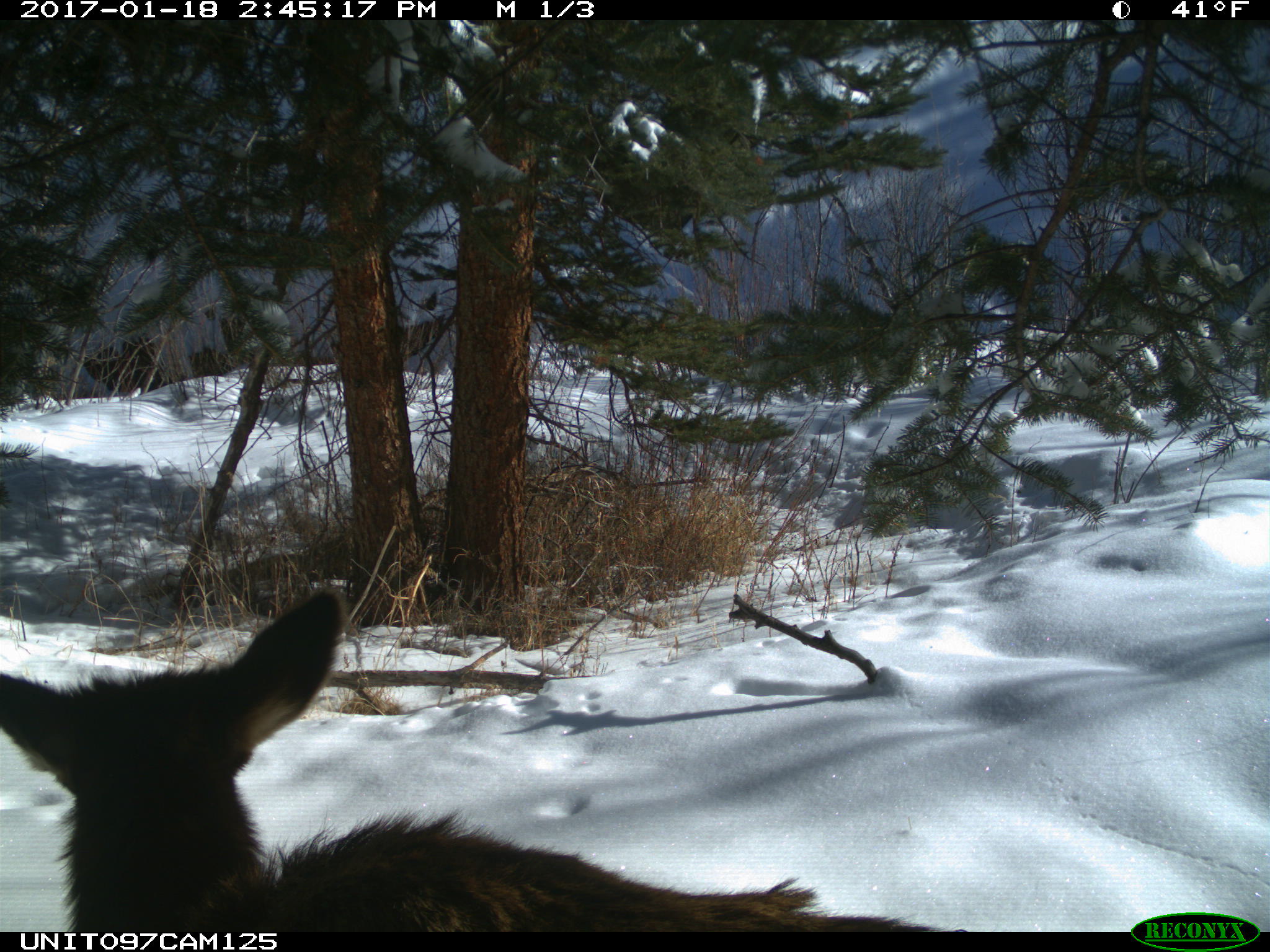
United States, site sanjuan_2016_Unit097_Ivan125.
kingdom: Animalia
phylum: Chordata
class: Mammalia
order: Artiodactyla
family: Cervidae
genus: Cervus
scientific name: Cervus elaphus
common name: red deer